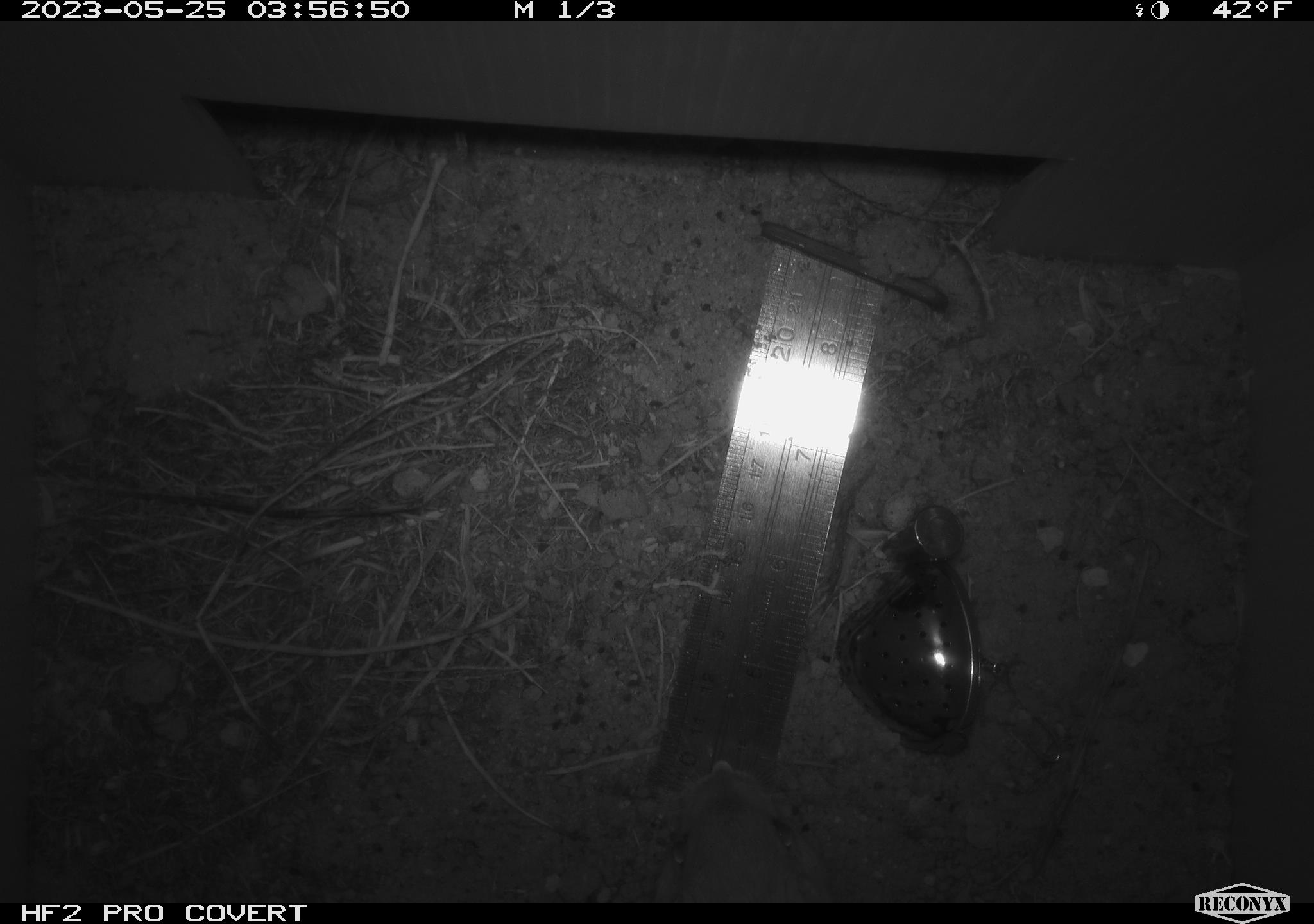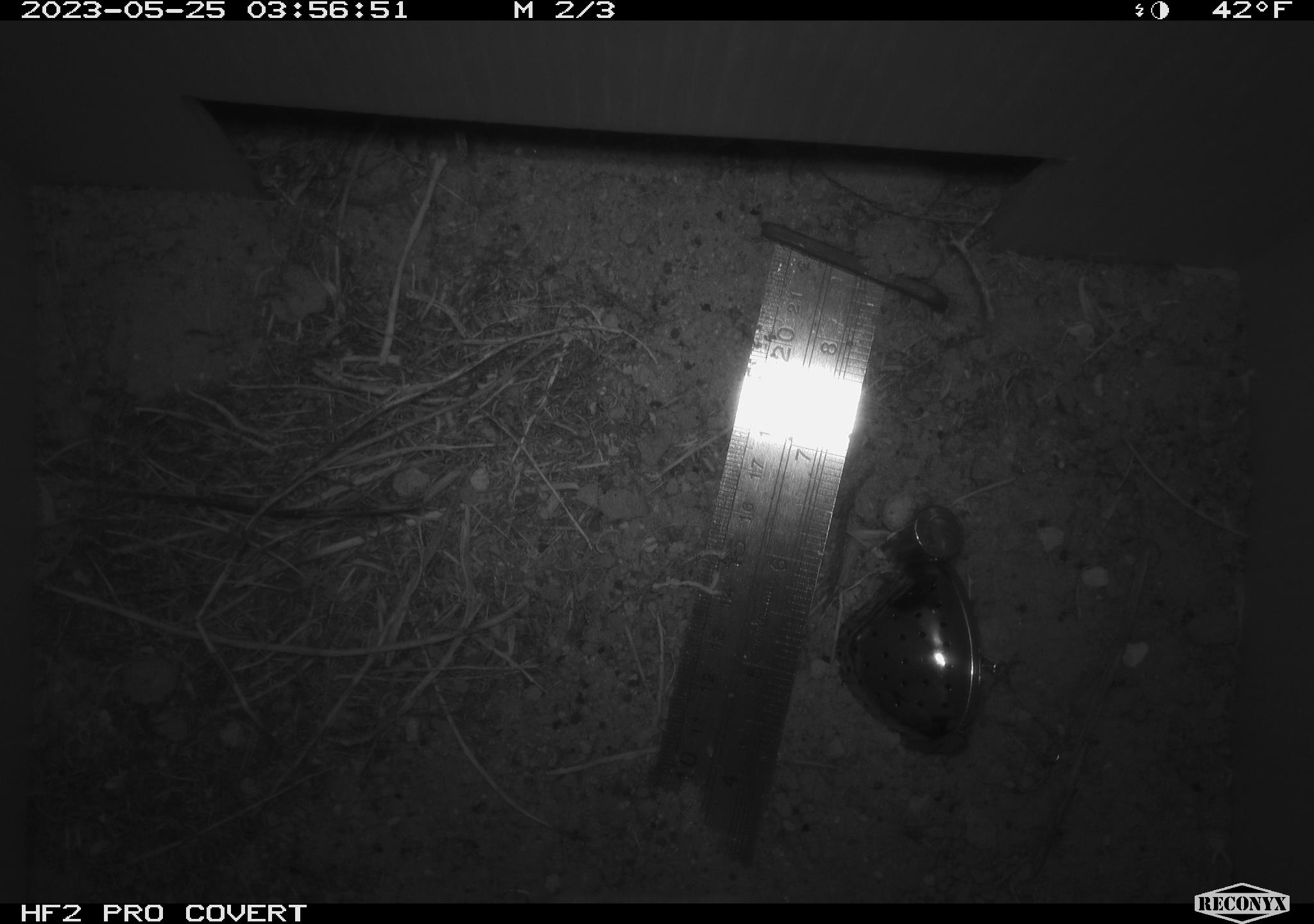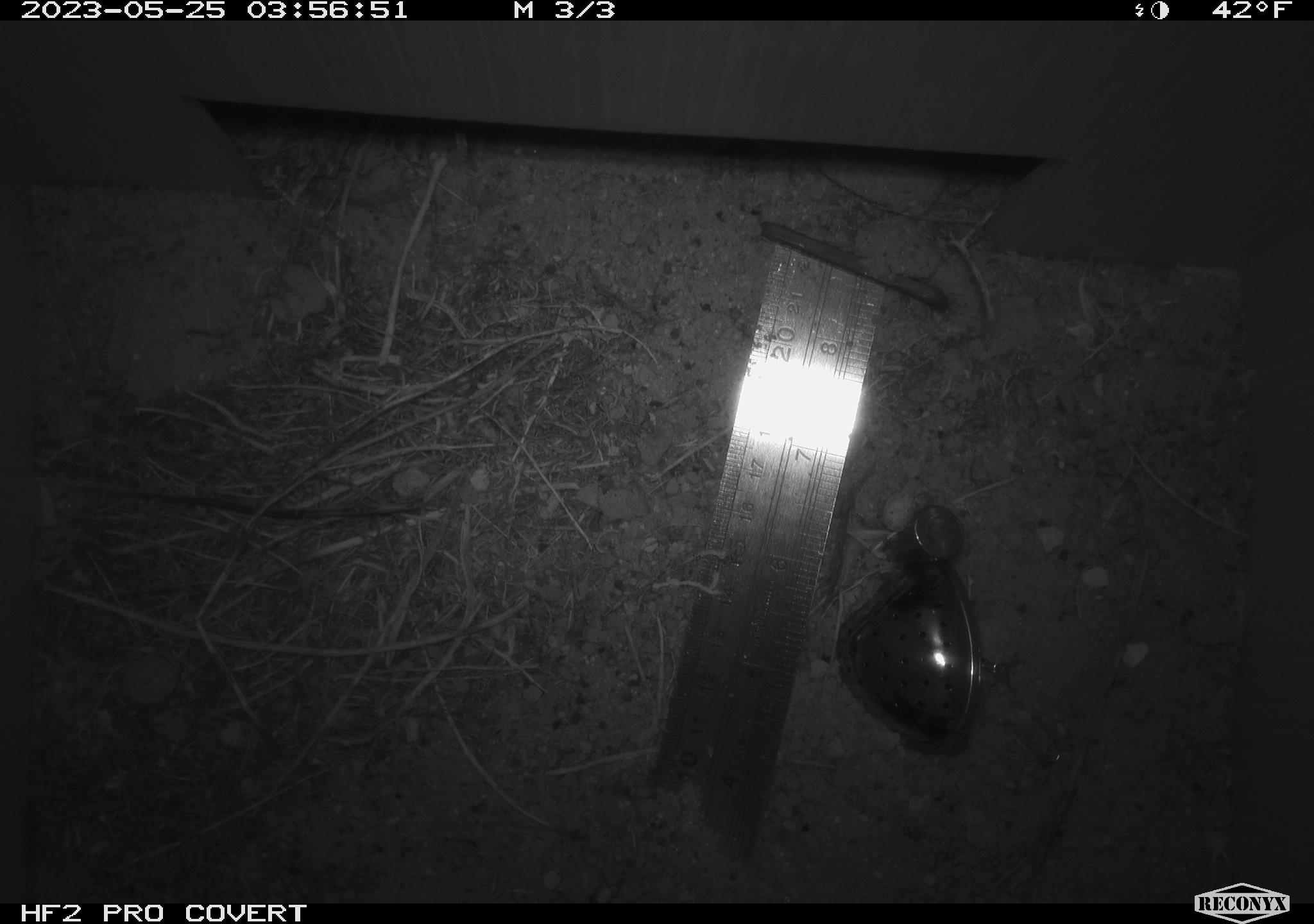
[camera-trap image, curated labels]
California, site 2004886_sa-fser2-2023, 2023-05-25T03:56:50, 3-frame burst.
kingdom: Animalia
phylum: Chordata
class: Mammalia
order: Rodentia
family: Heteromyidae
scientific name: Heteromyidae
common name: kangaroo rats and pocket mice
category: heteromyidae family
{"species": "heteromyidae family (kangaroo rats and pocket mice) (Heteromyidae)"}